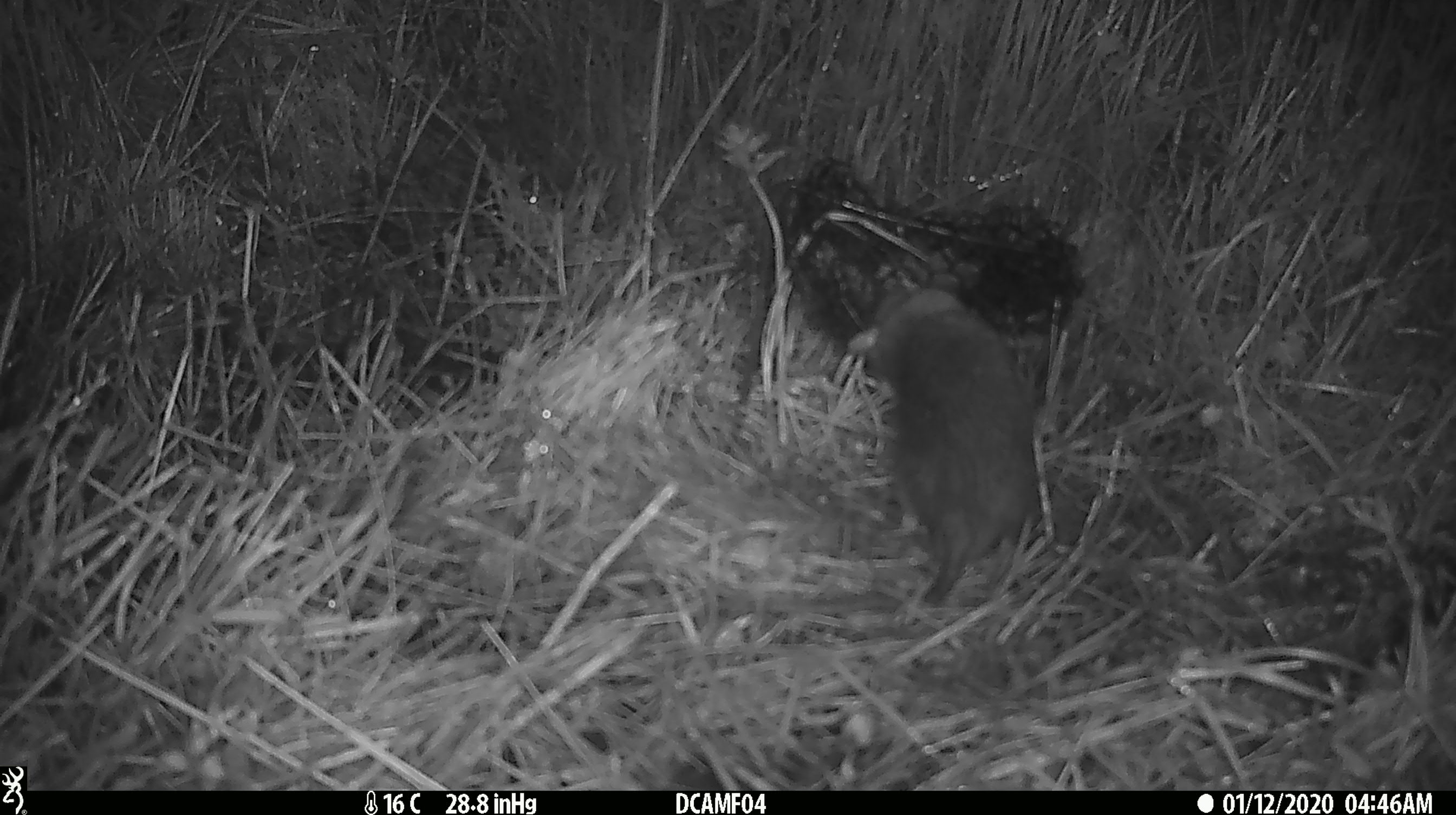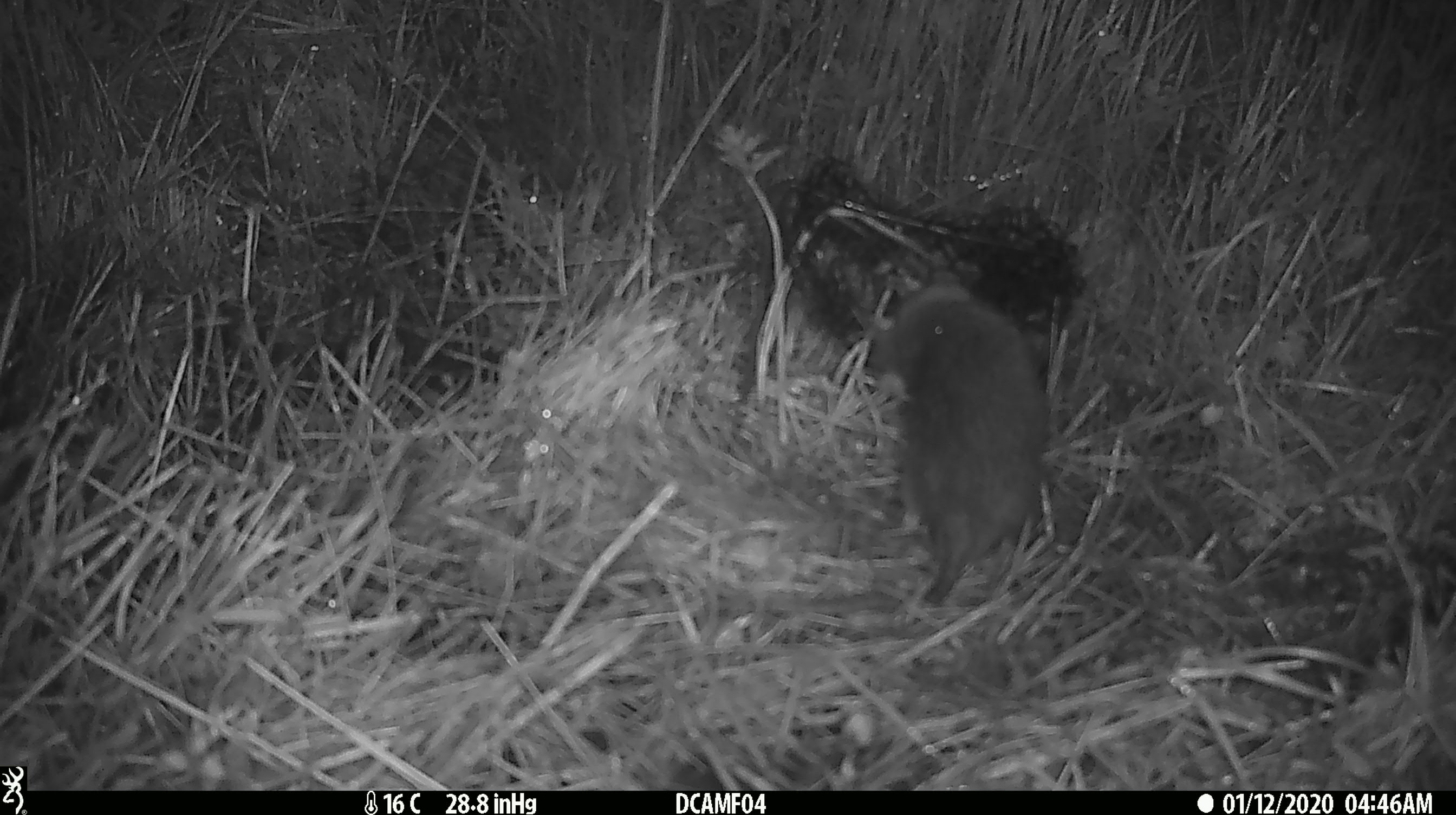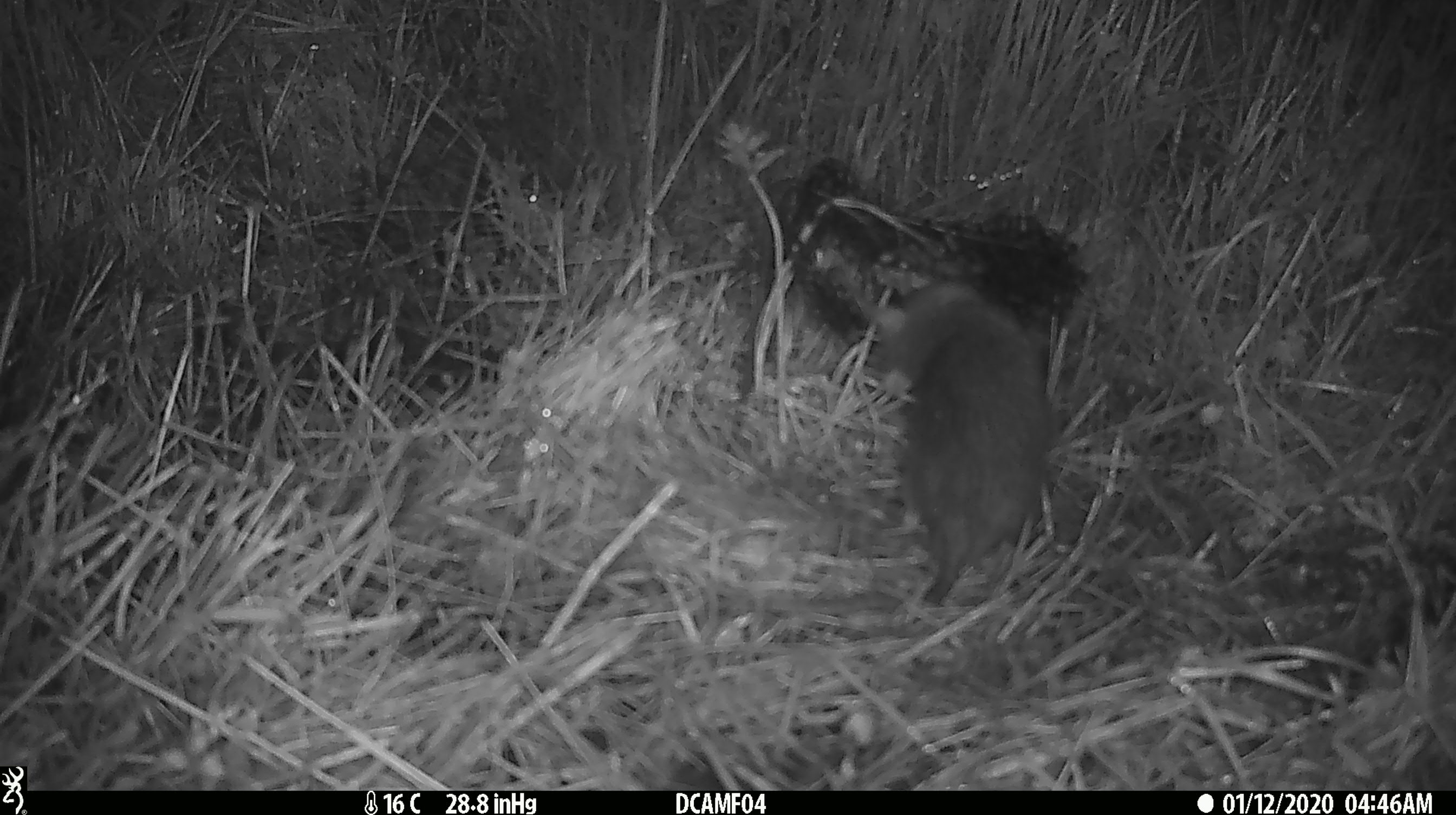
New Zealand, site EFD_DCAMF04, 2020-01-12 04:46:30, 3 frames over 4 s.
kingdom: Animalia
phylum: Chordata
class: Mammalia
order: Rodentia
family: Muridae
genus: Rattus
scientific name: Rattus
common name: rat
Rat (Rattus).